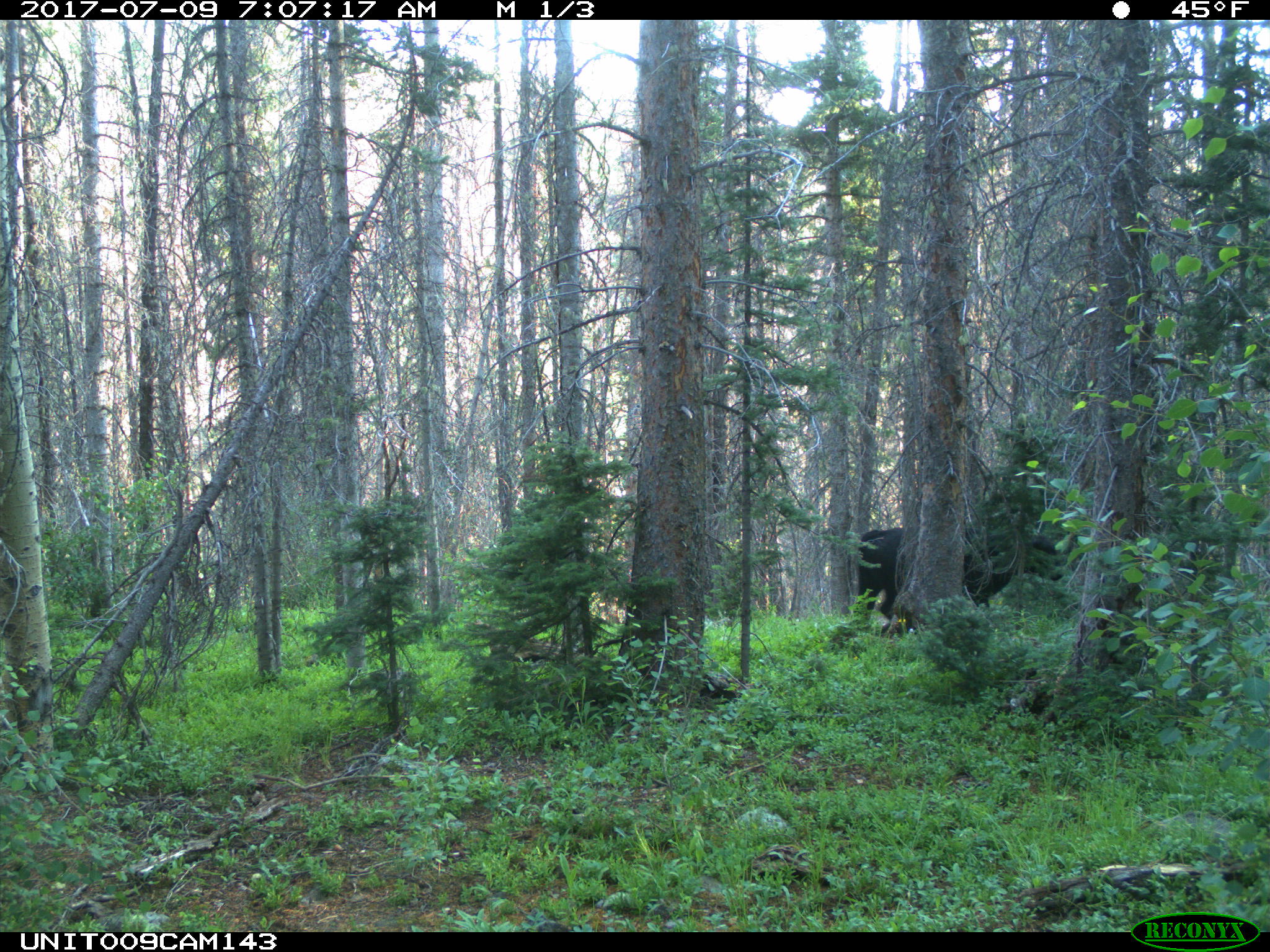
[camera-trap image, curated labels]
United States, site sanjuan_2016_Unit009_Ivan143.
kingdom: Animalia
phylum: Chordata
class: Mammalia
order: Artiodactyla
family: Bovidae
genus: Bos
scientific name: Bos taurus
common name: domestic cow